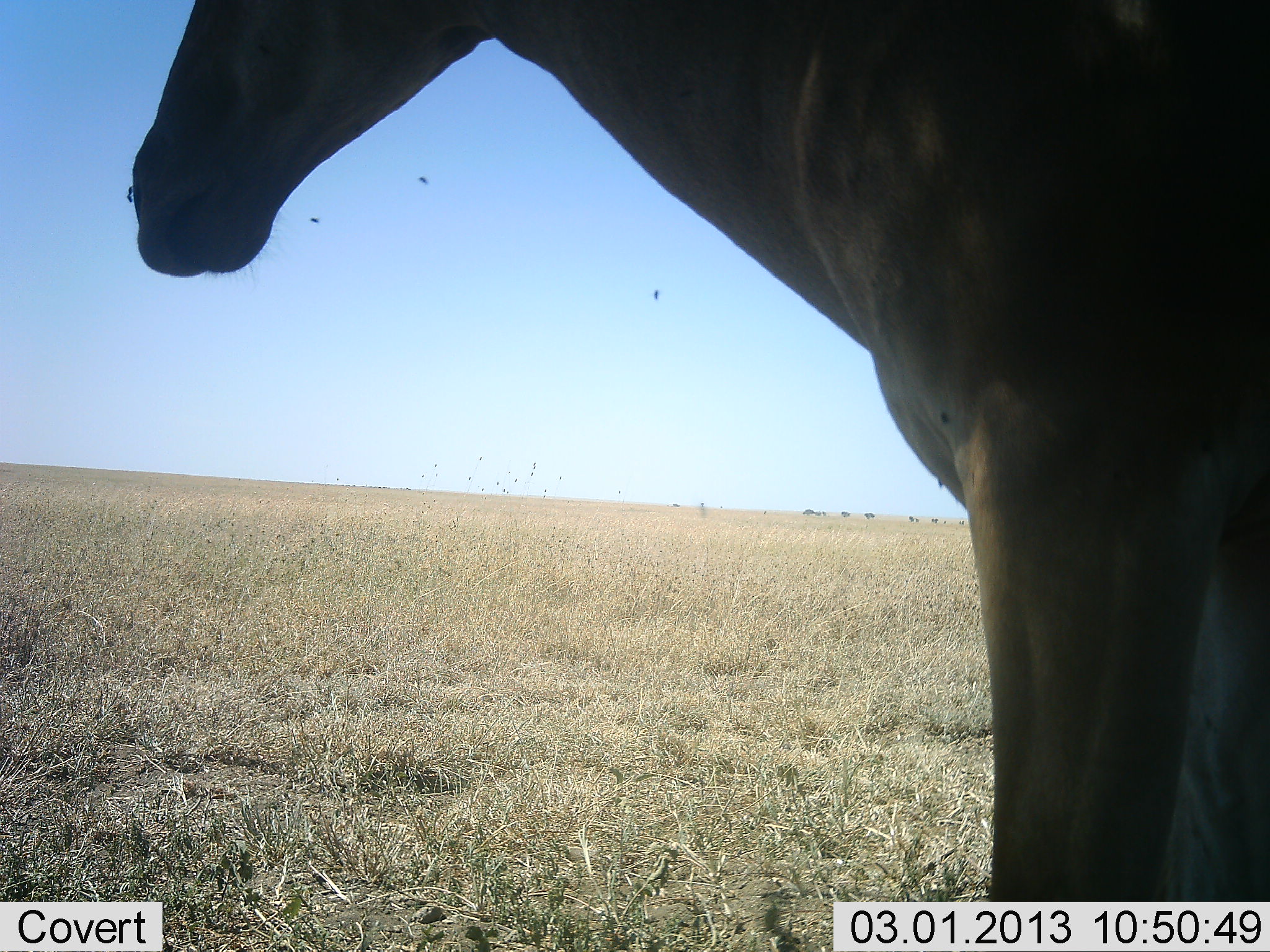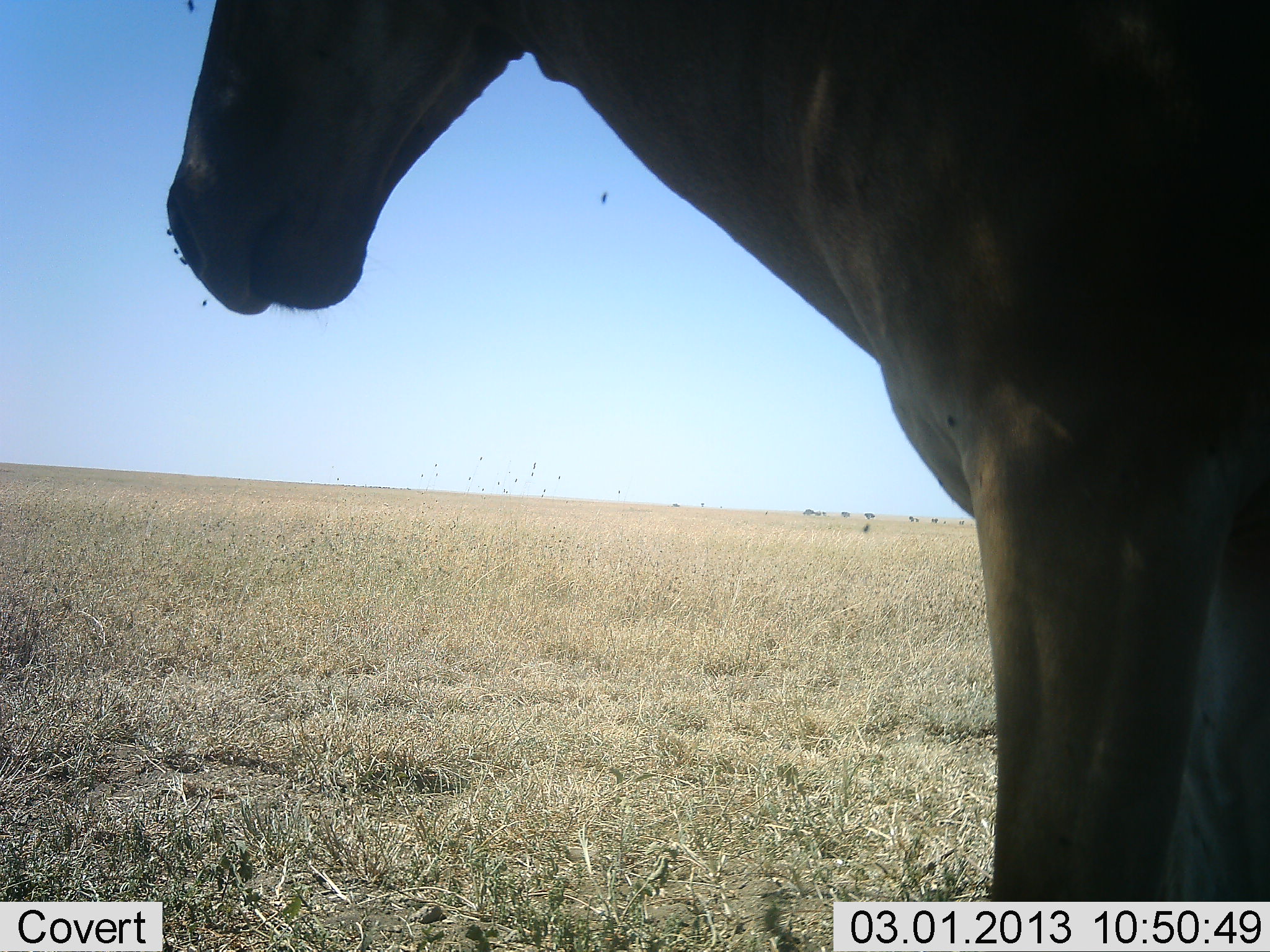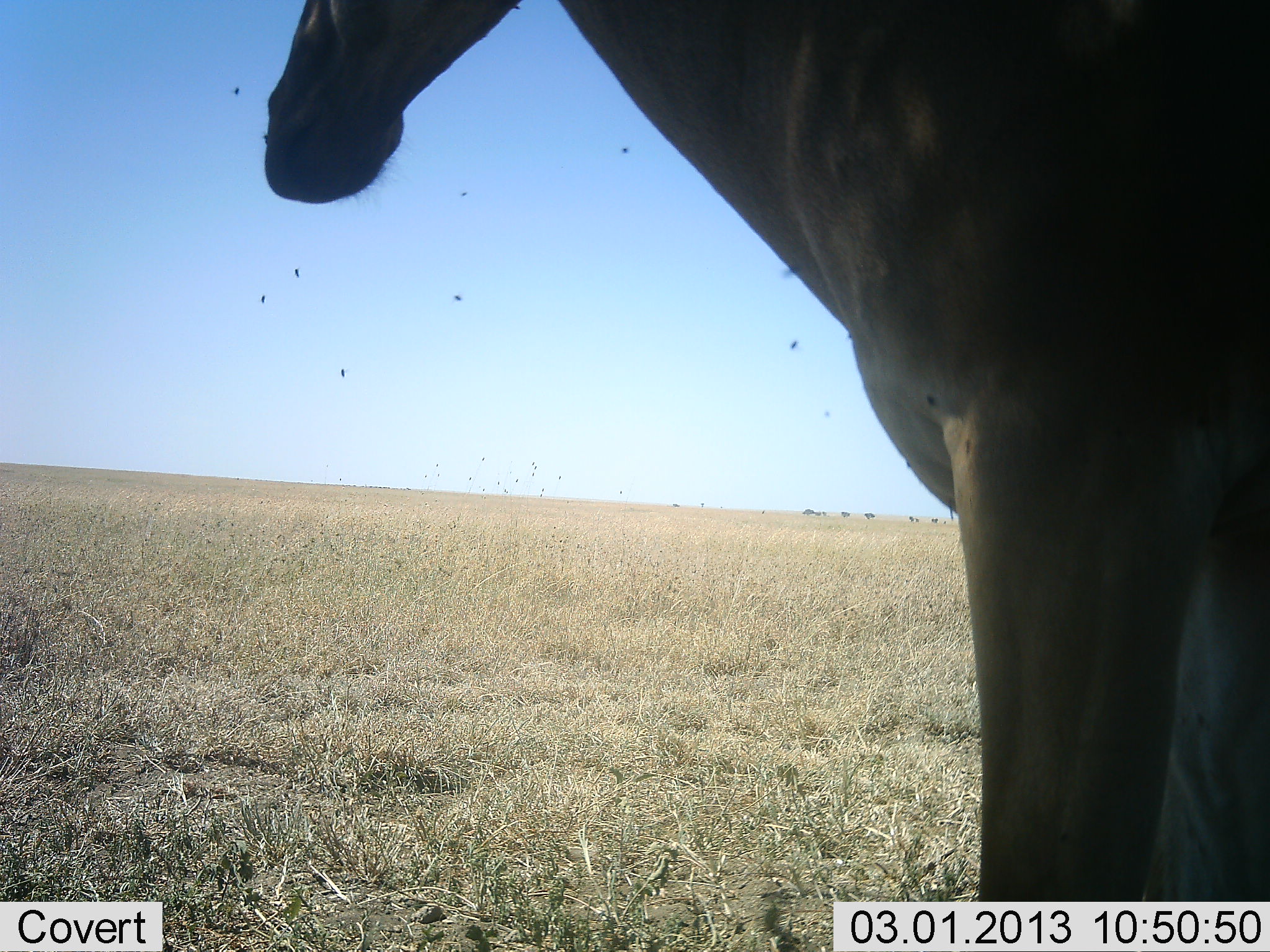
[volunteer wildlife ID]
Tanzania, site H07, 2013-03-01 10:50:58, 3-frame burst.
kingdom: Animalia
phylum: Chordata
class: Mammalia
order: Artiodactyla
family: Bovidae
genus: Alcelaphus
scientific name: Alcelaphus buselaphus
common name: hartebeest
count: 1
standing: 100%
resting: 0%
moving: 0%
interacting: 0%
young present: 0%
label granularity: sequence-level